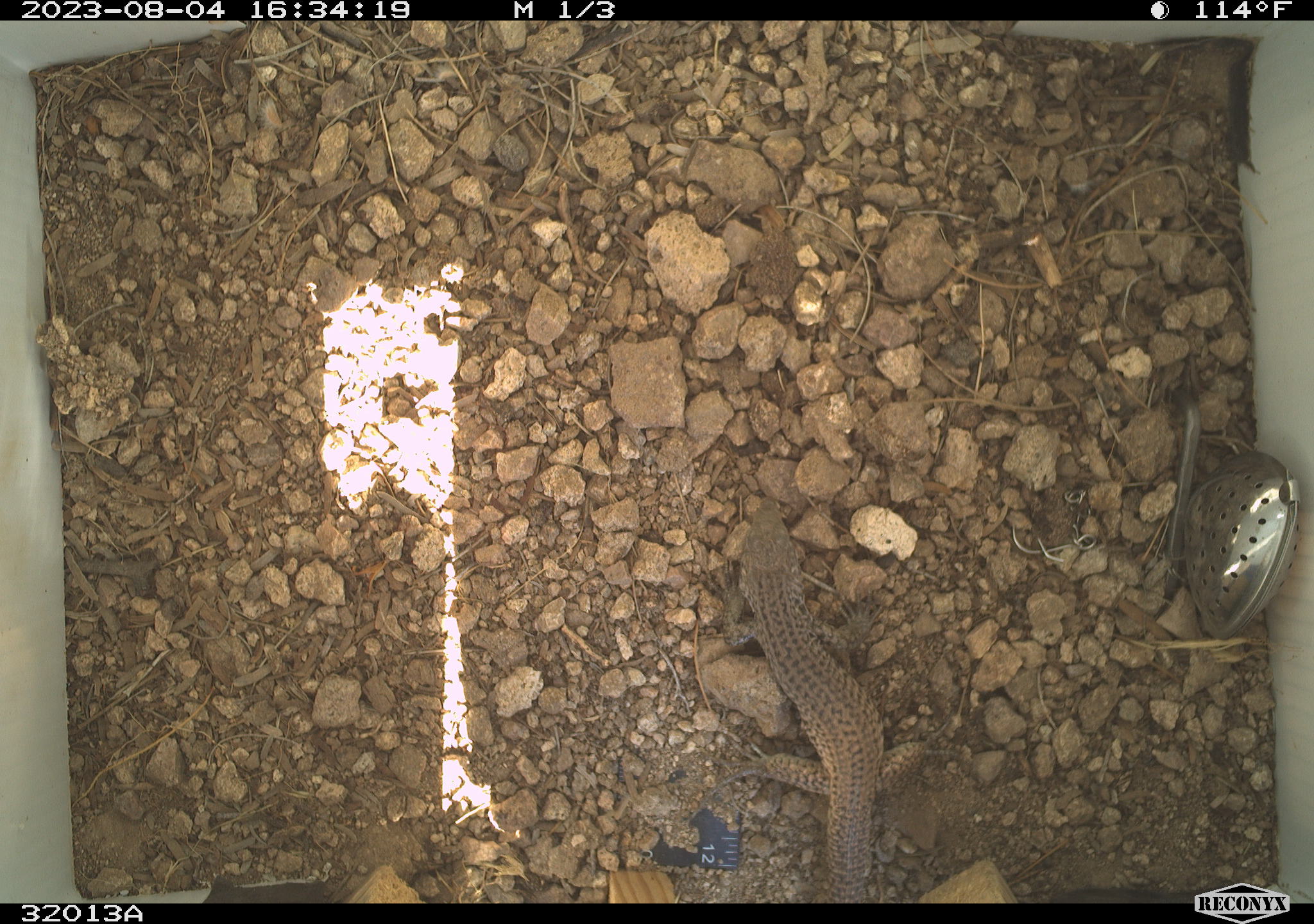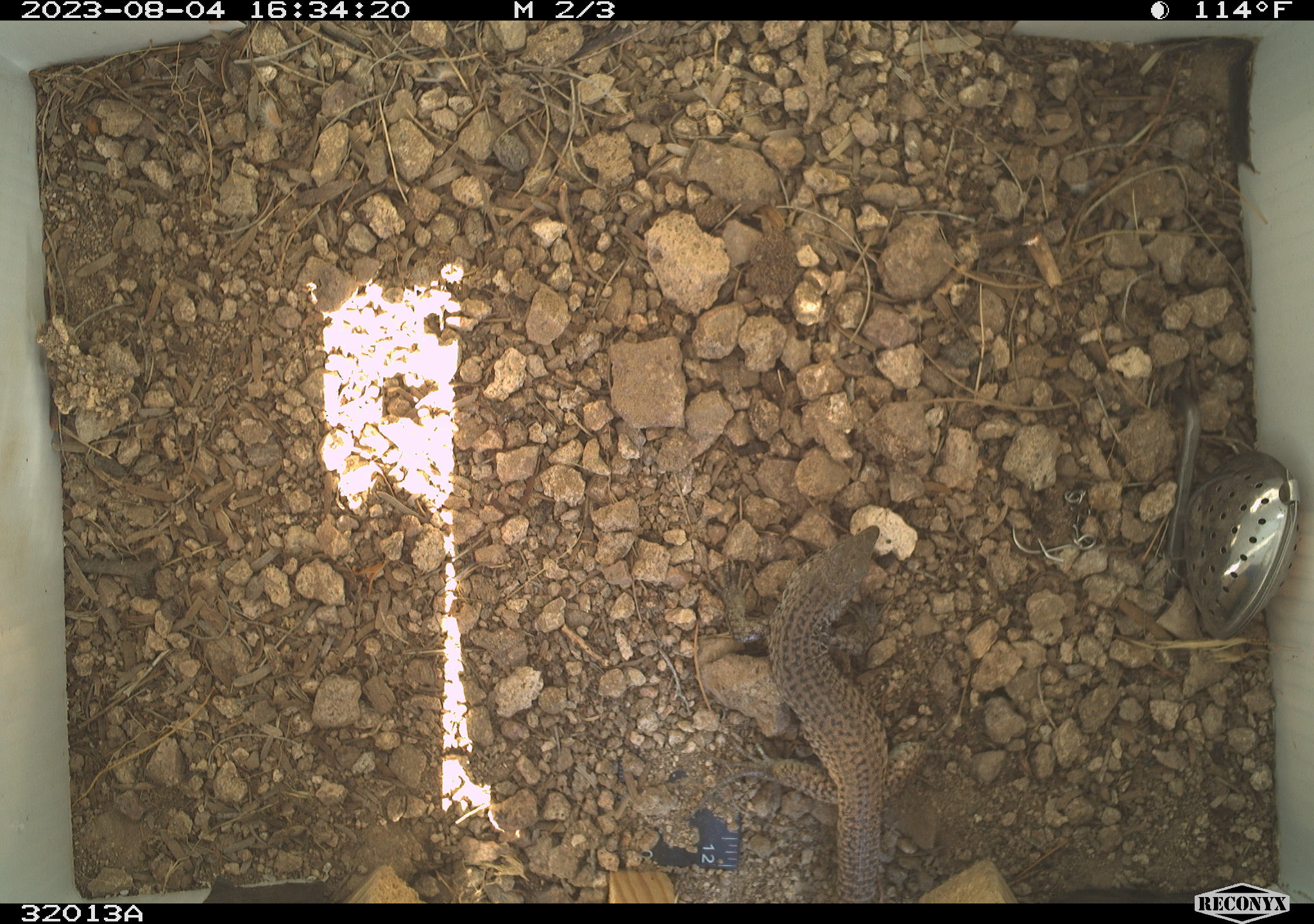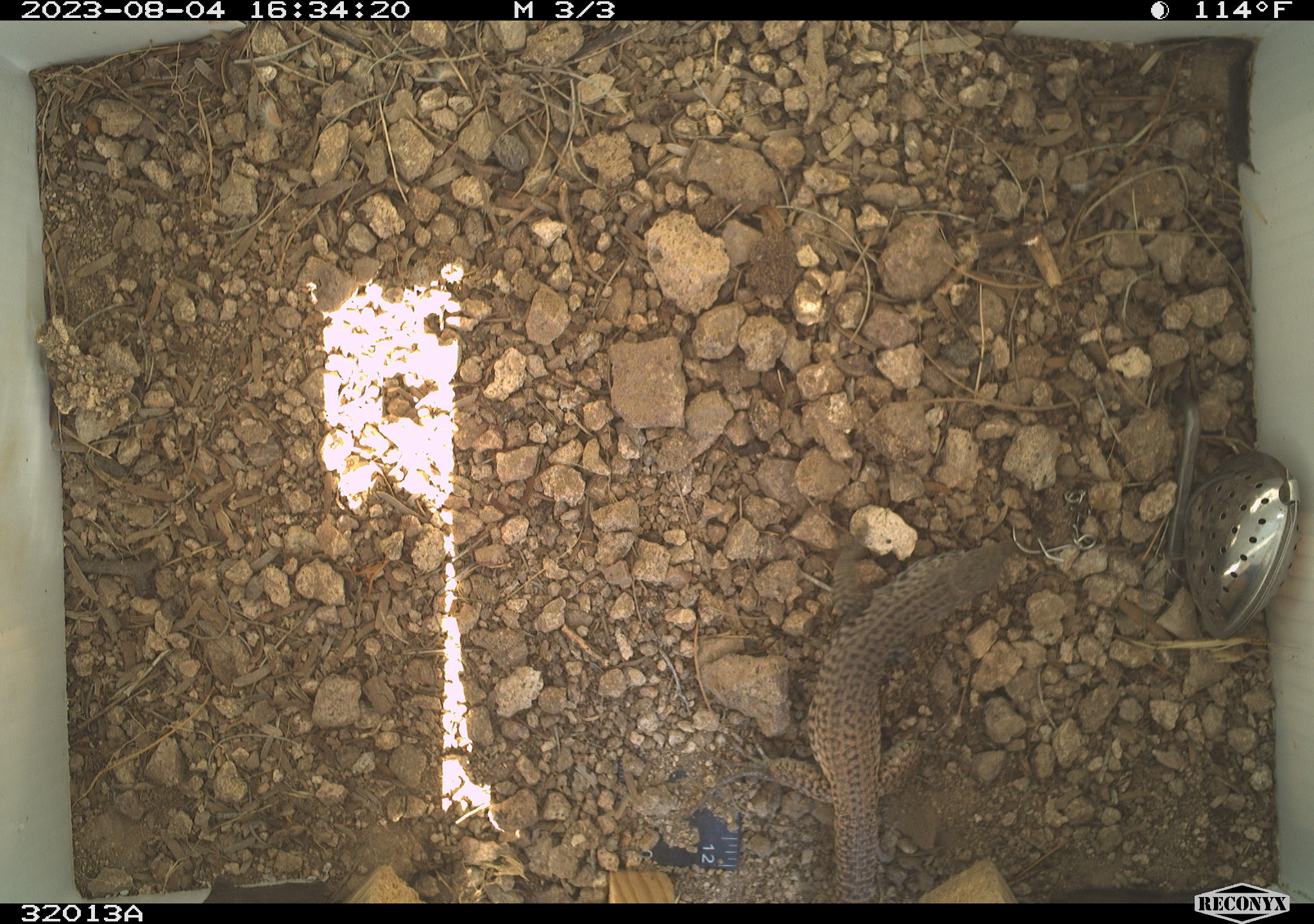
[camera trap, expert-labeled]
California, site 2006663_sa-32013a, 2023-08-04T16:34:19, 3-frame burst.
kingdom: Animalia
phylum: Chordata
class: Reptilia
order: Squamata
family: Teiidae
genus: Aspidoscelis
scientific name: Aspidoscelis tigris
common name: western whiptail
Western whiptail (Aspidoscelis tigris).